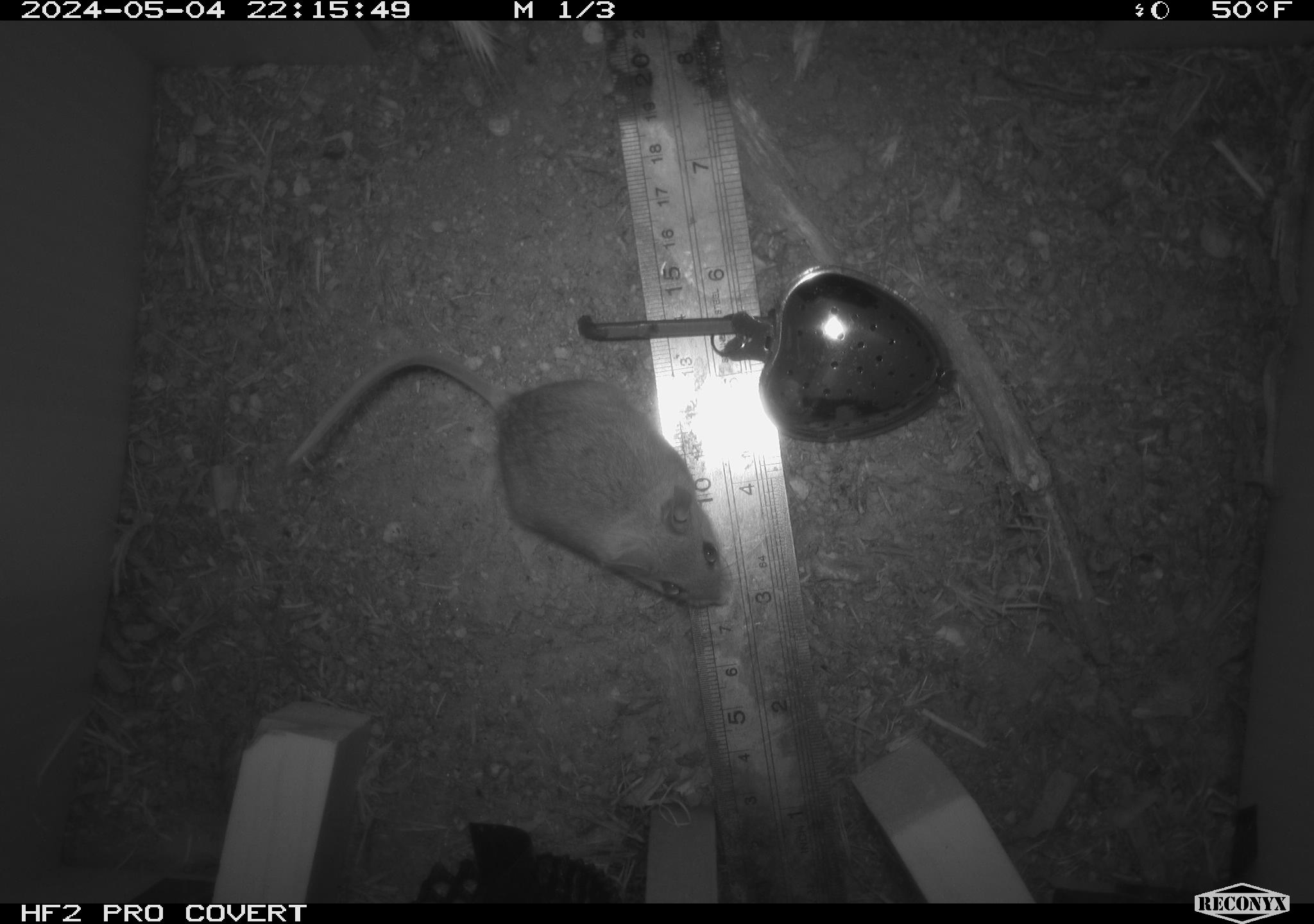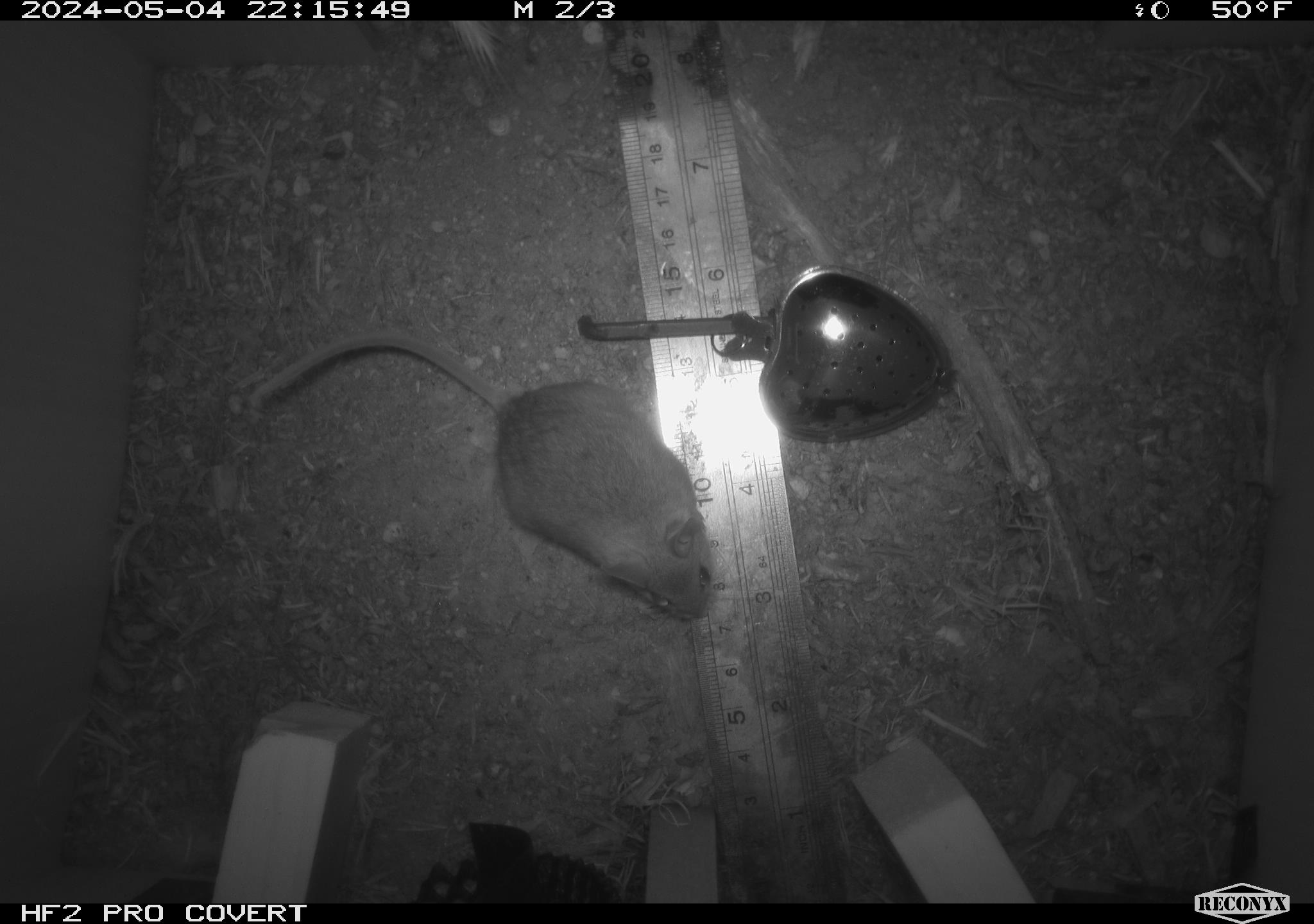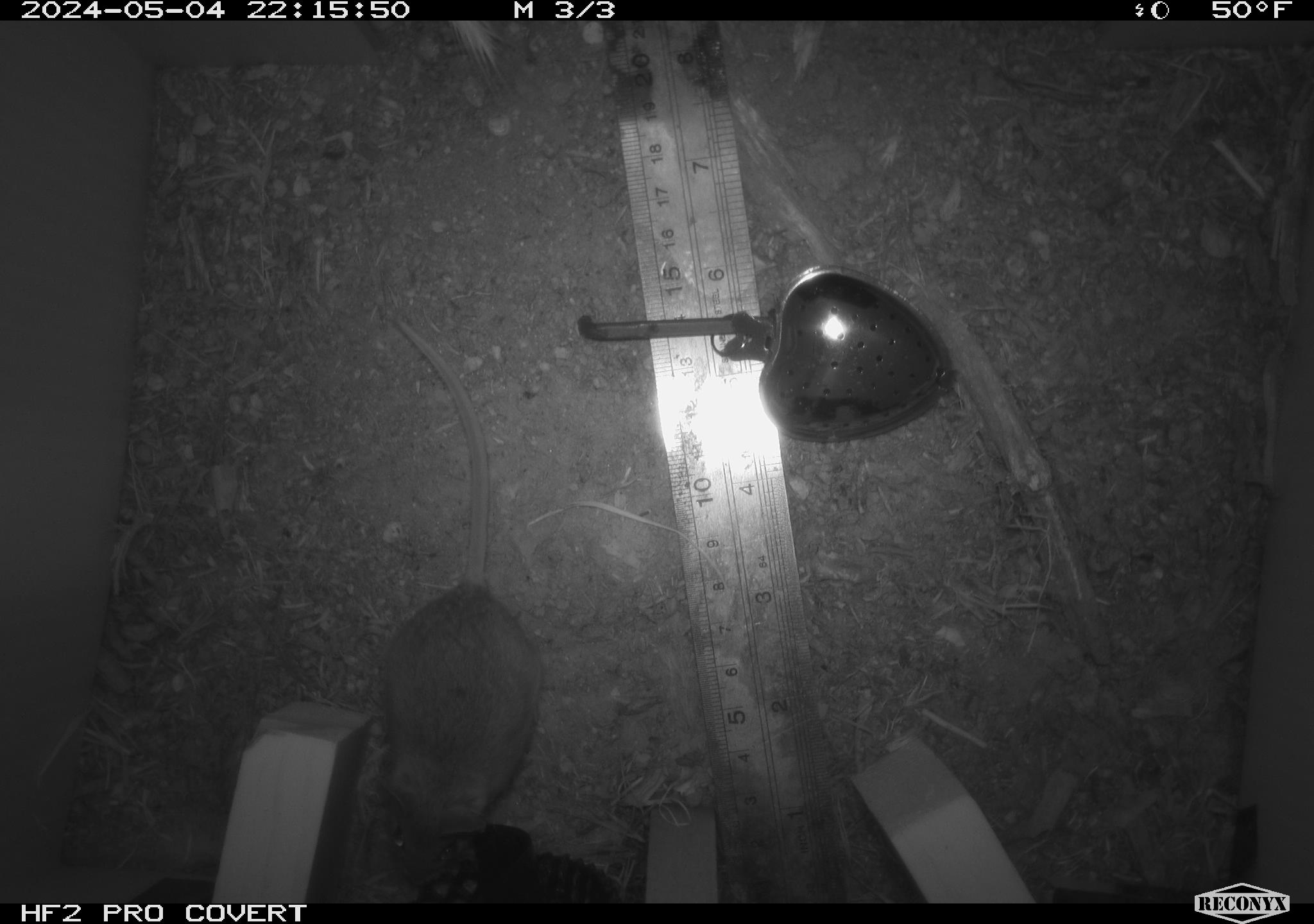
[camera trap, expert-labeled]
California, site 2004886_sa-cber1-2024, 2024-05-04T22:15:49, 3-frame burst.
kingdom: Animalia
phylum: Chordata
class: Mammalia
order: Rodentia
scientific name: Rodentia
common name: mouse species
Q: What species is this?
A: Mouse species (Rodentia).